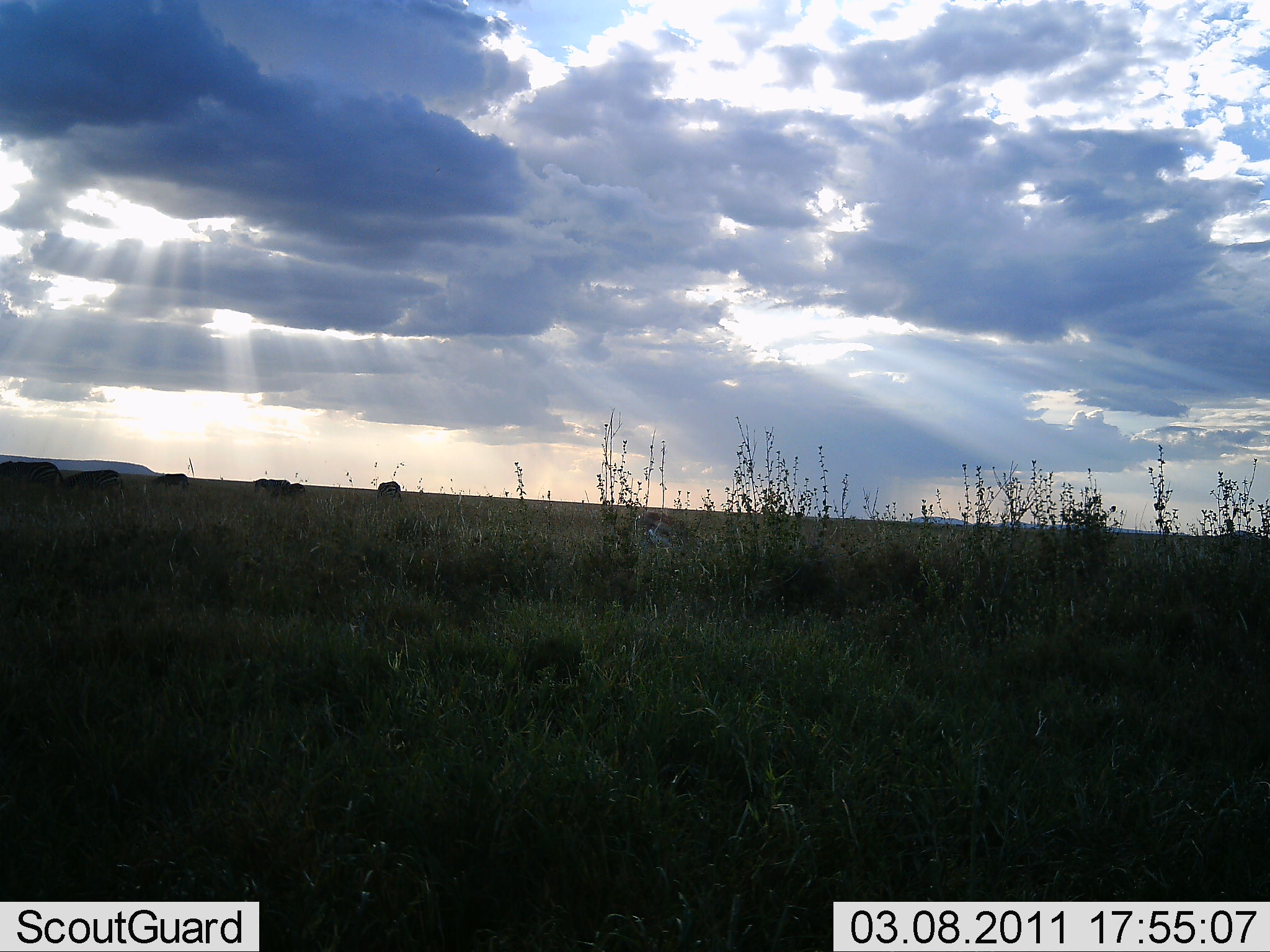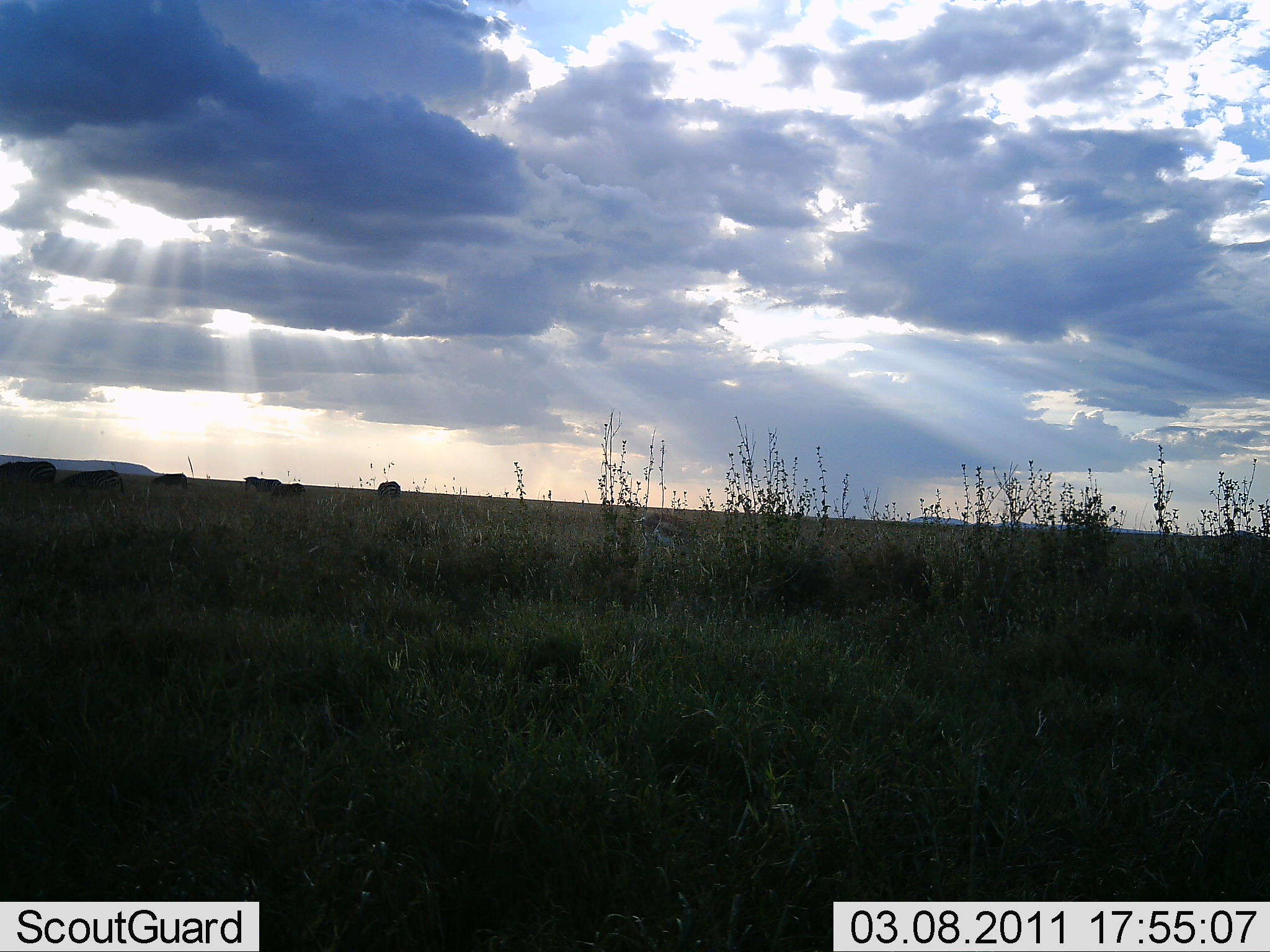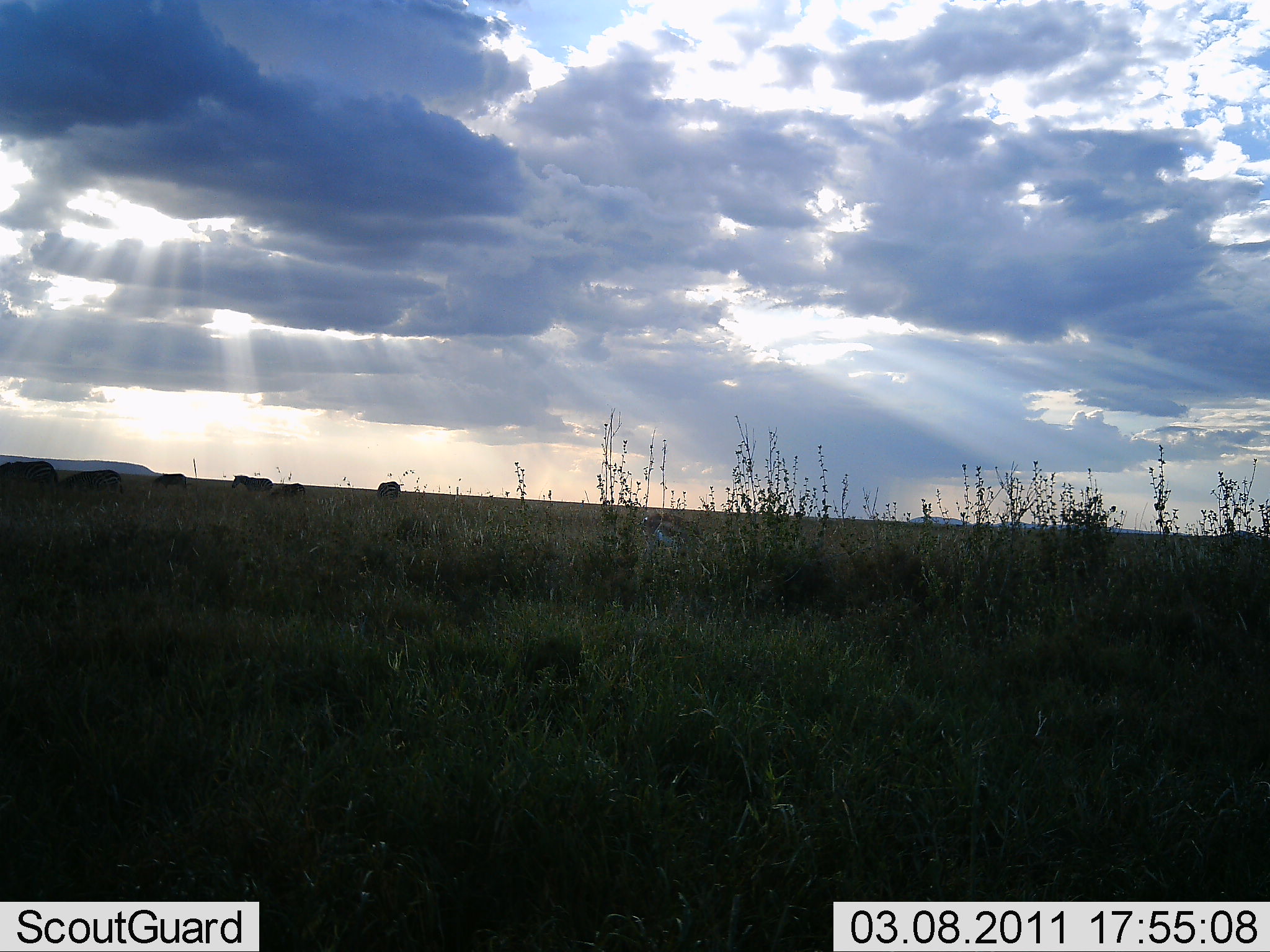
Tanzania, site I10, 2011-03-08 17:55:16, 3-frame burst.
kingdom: Animalia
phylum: Chordata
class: Mammalia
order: Artiodactyla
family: Bovidae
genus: Eudorcas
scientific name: Eudorcas thomsonii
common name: thomson's gazelle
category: gazellethomsons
Gazellethomsons (thomson's gazelle) (Eudorcas thomsonii), count 1. Behavior (volunteer vote fractions): standing 20%, resting 0%, moving 40%, interacting 0%. Young present (vote fraction): 0%. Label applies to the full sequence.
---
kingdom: Animalia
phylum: Chordata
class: Mammalia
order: Perissodactyla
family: Equidae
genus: Equus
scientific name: Equus quagga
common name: plains zebra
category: zebra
Zebra (plains zebra) (Equus quagga), count 6. Behavior (volunteer vote fractions): standing 50%, resting 0%, moving 75%, interacting 0%. Young present (vote fraction): 0%. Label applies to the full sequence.